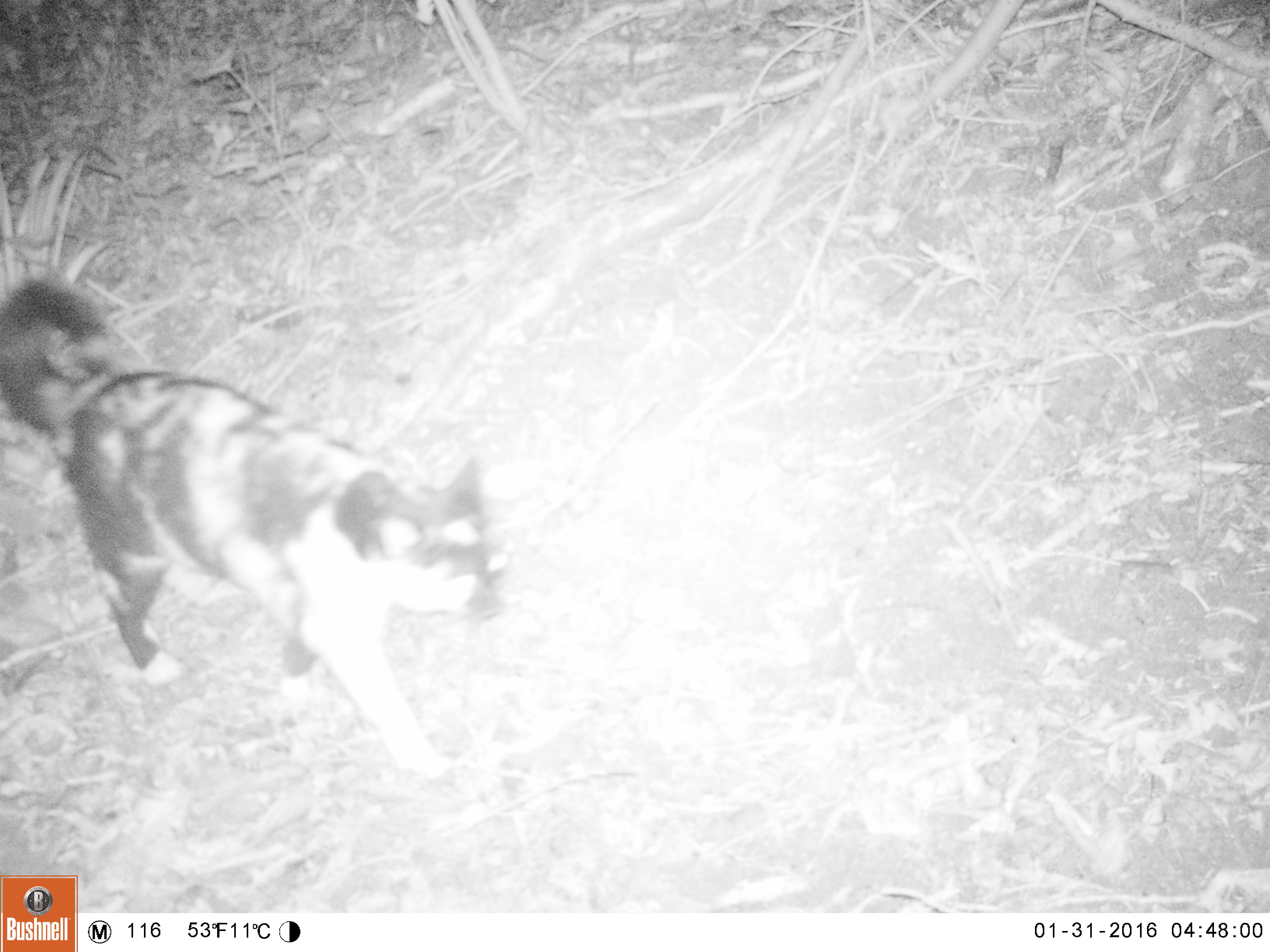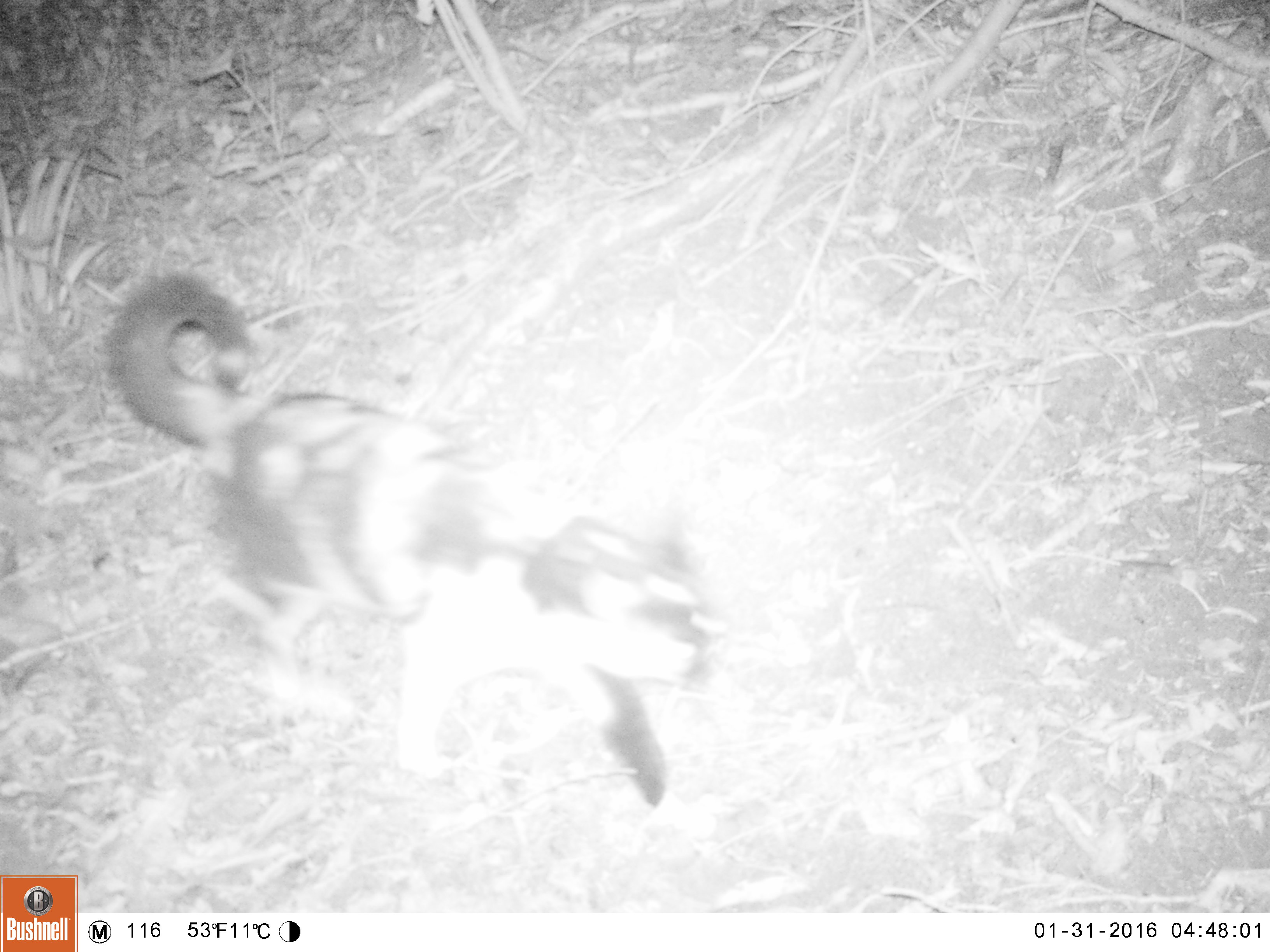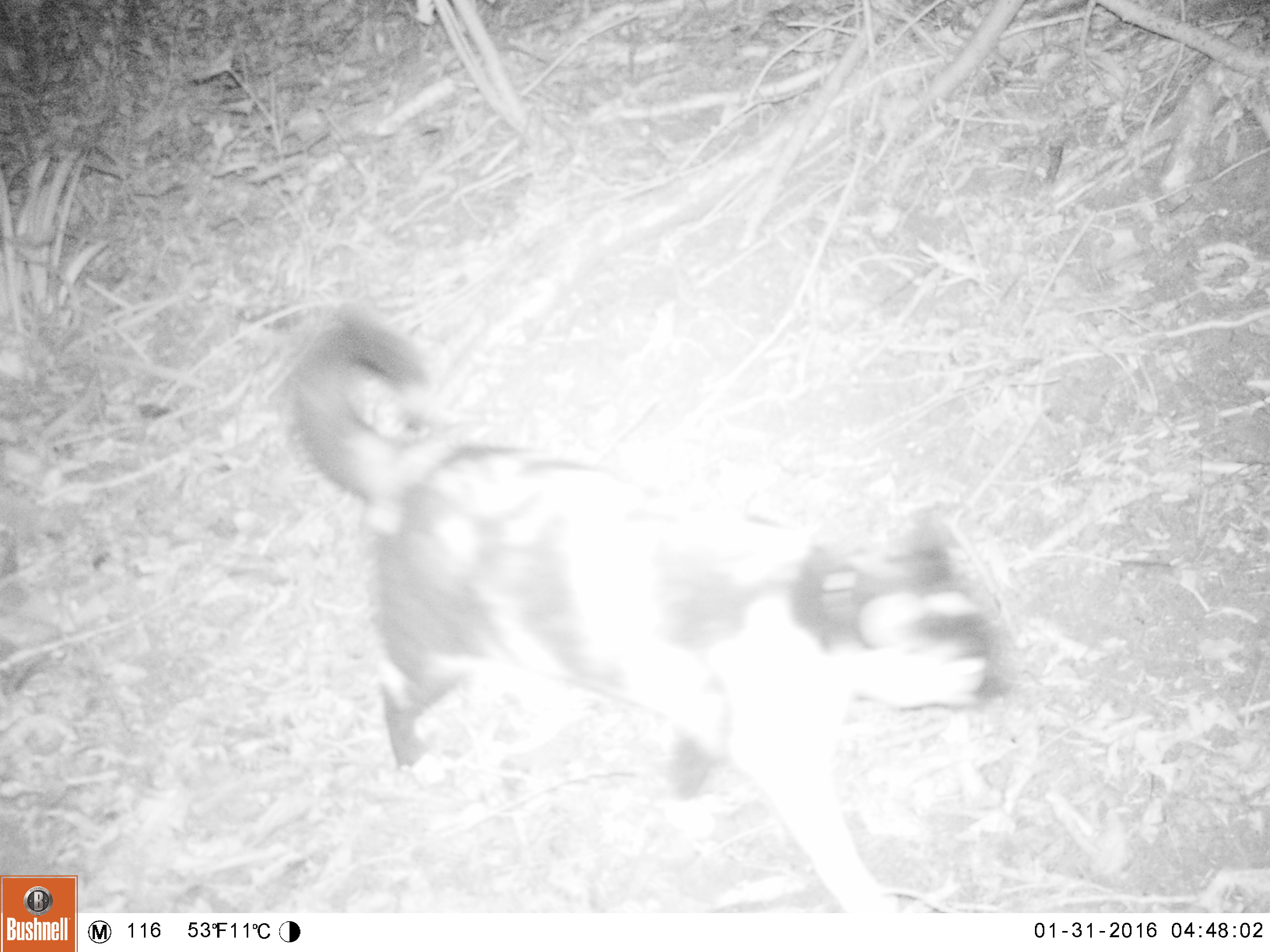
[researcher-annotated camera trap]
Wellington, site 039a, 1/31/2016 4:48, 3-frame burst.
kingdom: Animalia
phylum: Chordata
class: Mammalia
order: Carnivora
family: Felidae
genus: Felis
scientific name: Felis catus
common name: cat